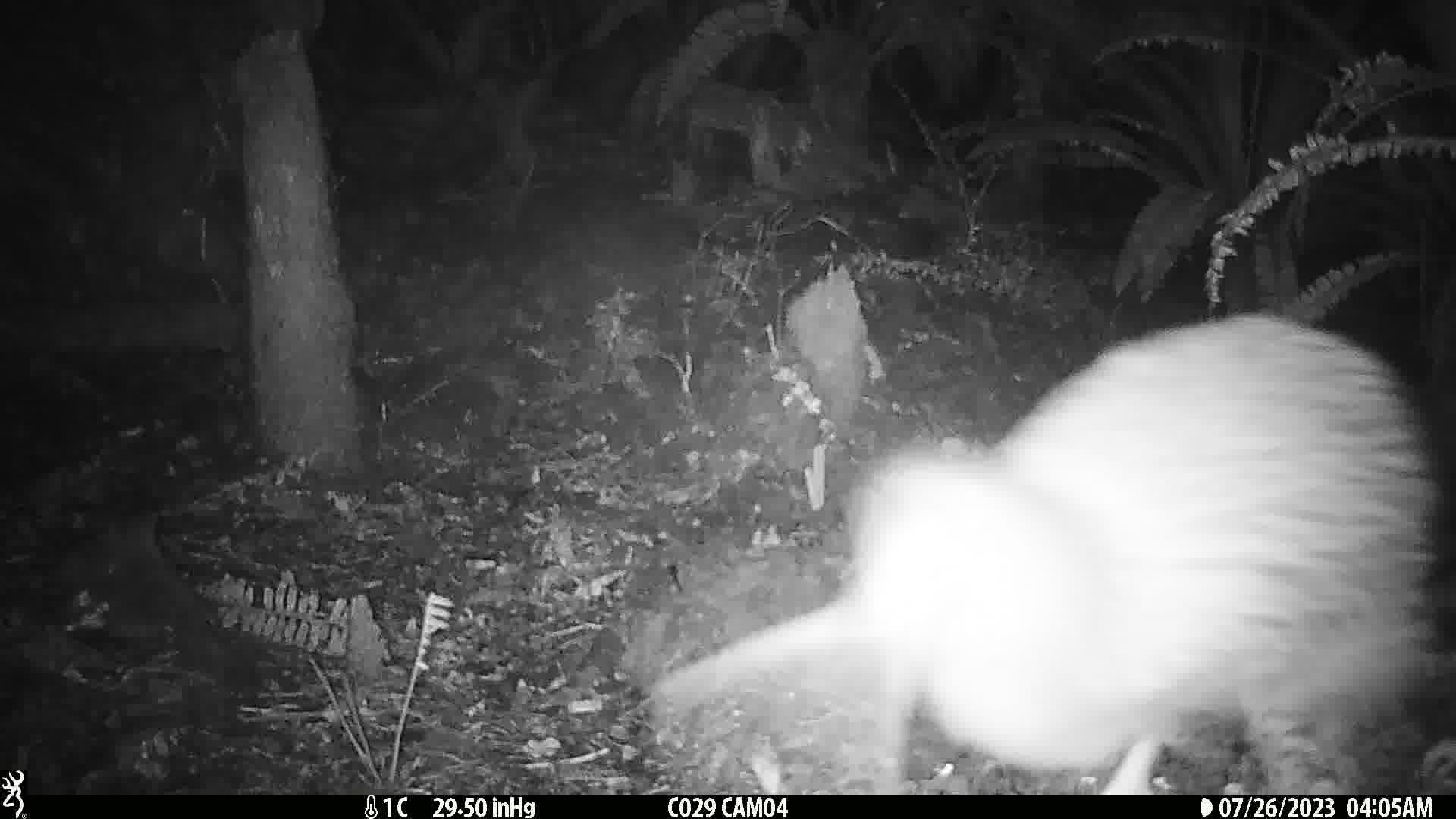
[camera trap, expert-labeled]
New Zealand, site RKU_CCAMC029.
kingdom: Animalia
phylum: Chordata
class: Aves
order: Apterygiformes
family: Apterygidae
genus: Apteryx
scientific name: Apteryx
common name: kiwi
Kiwi (Apteryx).